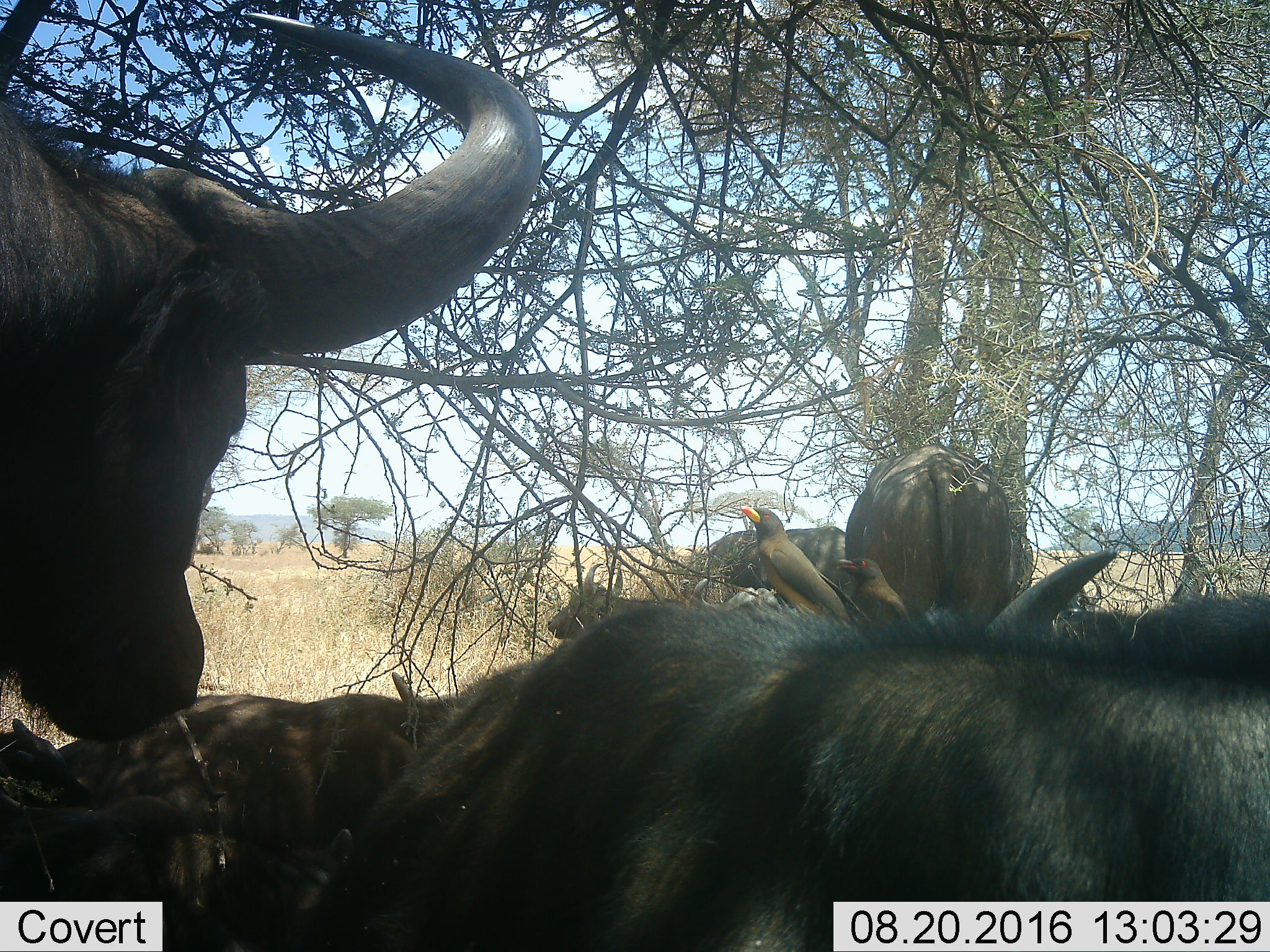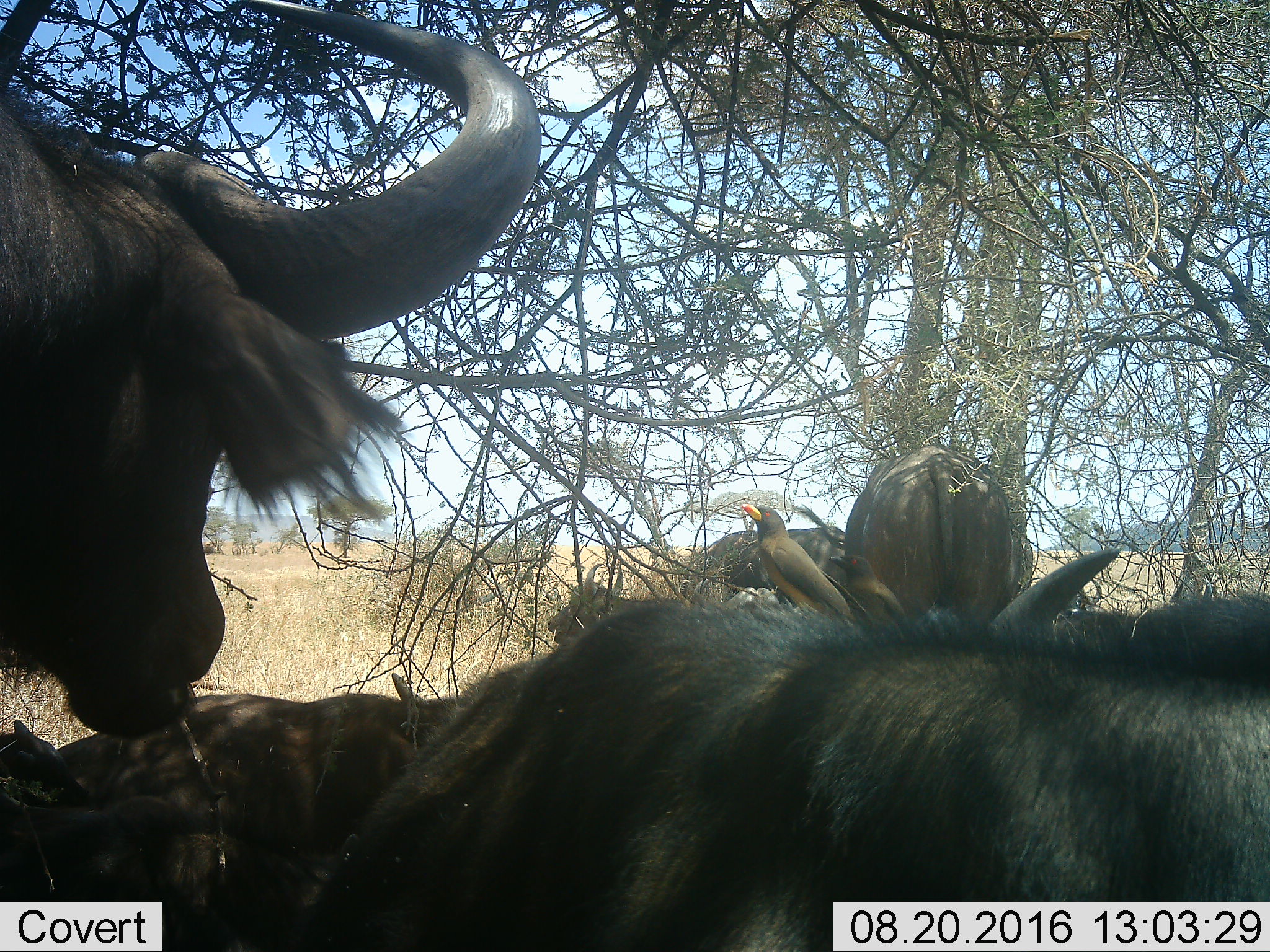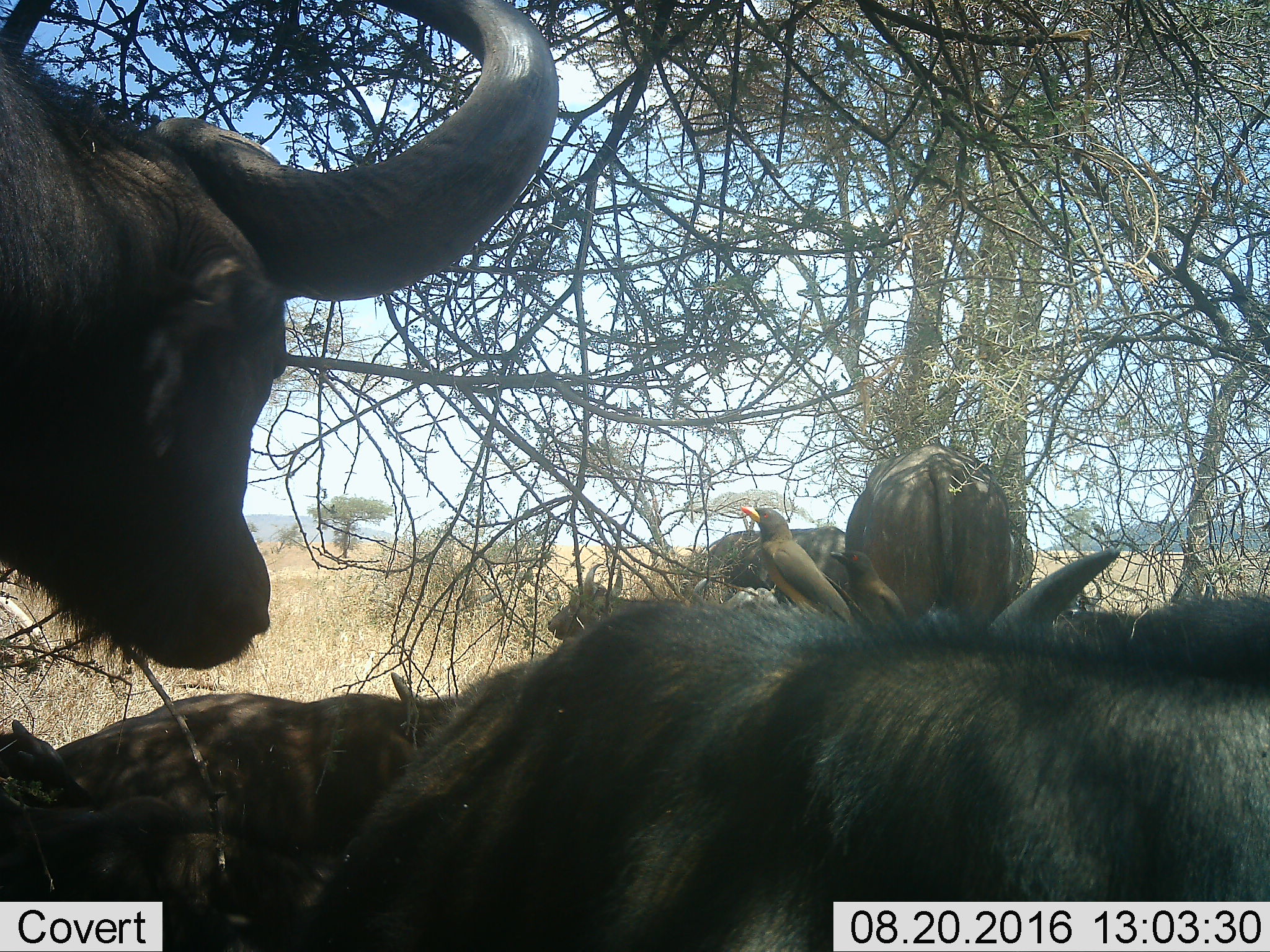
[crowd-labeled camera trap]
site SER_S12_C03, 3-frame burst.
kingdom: Animalia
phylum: Chordata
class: Mammalia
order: Artiodactyla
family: Bovidae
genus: Syncerus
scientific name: Syncerus caffer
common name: african buffalo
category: buffalo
Buffalo (african buffalo) (Syncerus caffer), count 8. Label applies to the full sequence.